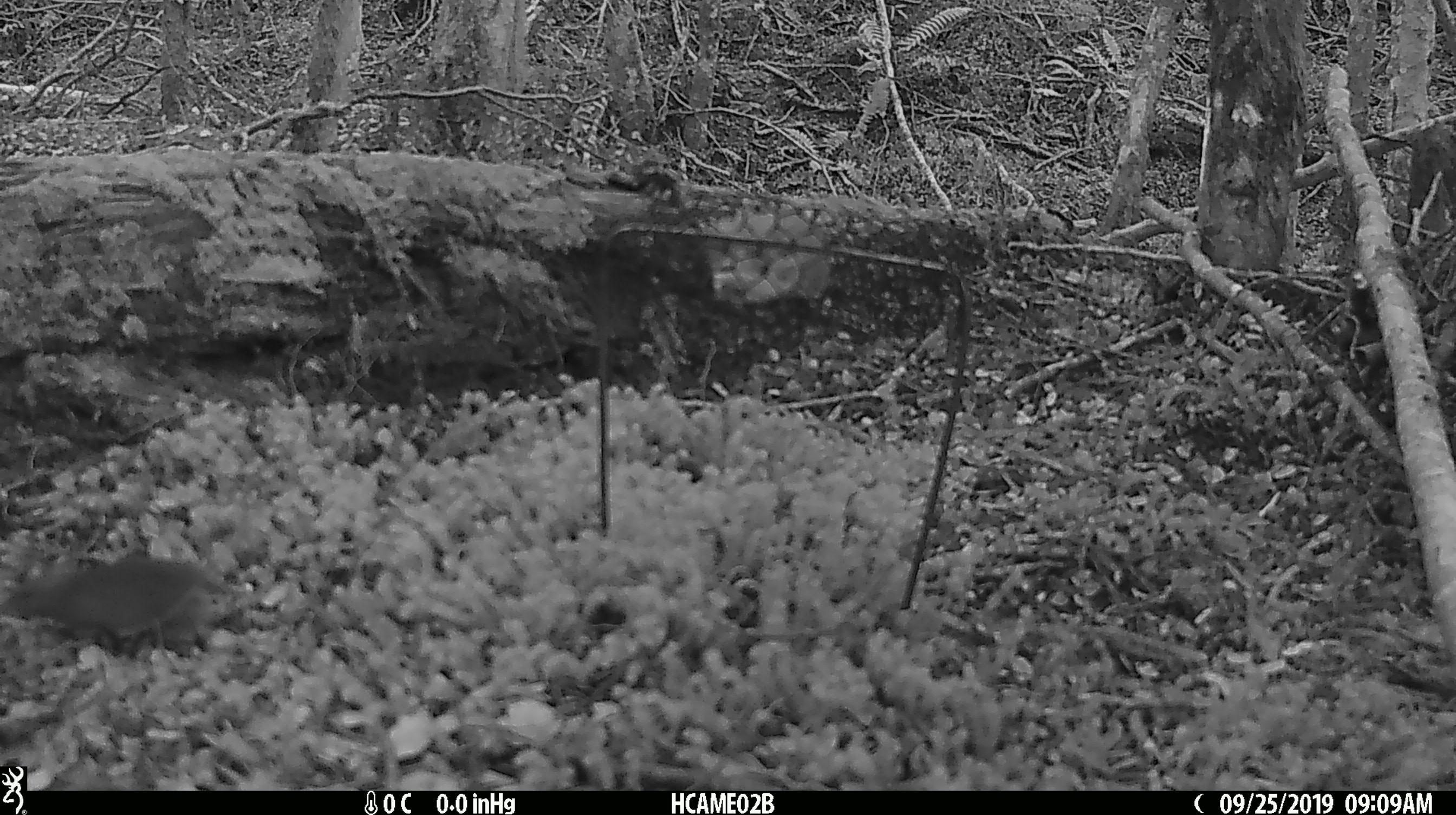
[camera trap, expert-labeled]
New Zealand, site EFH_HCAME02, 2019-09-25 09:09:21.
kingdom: Animalia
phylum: Chordata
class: Mammalia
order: Rodentia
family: Muridae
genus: Mus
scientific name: Mus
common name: mouse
Mouse (Mus).